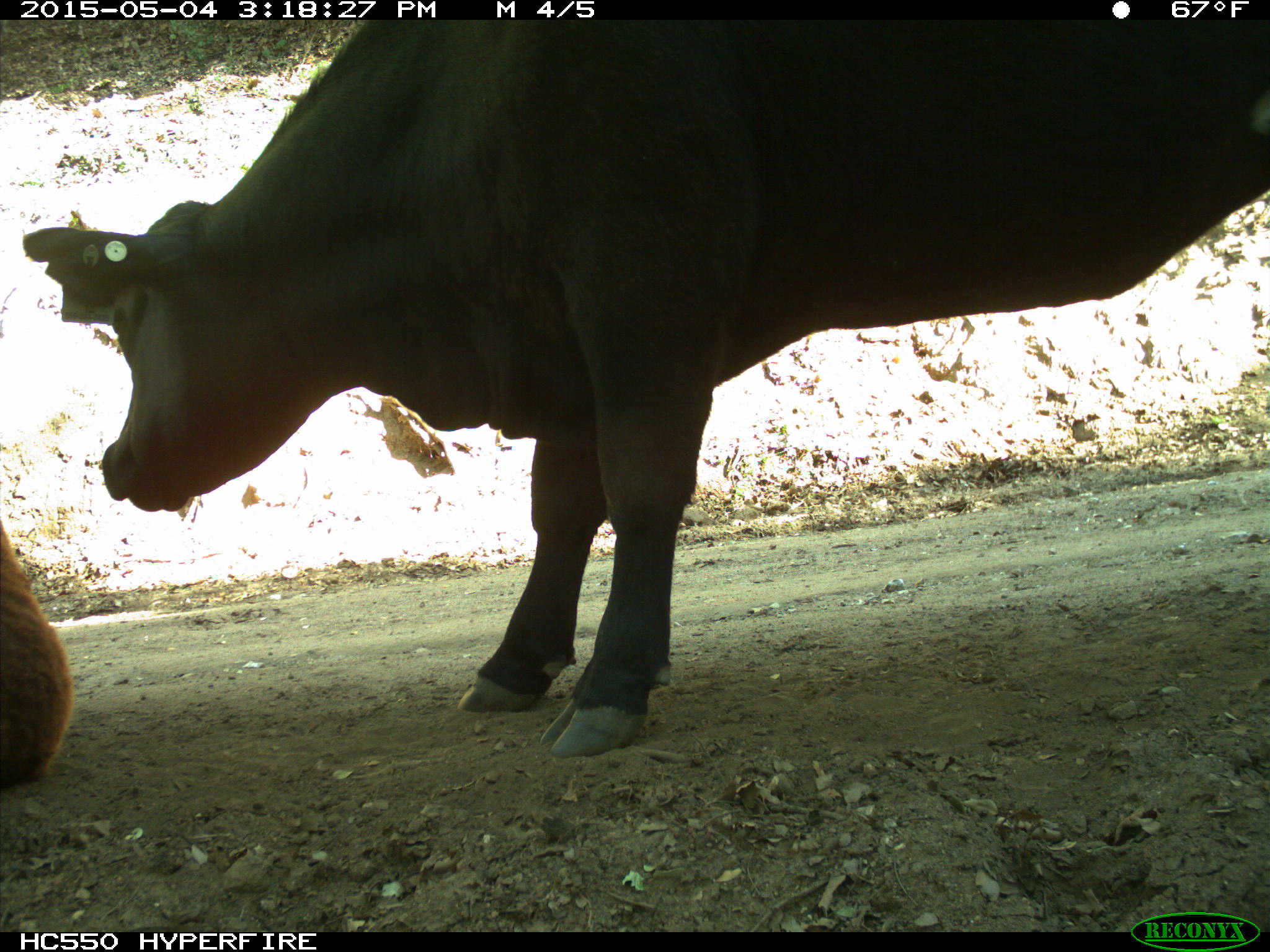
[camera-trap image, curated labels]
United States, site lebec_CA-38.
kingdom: Animalia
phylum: Chordata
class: Mammalia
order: Artiodactyla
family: Bovidae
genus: Bos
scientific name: Bos taurus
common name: domestic cow